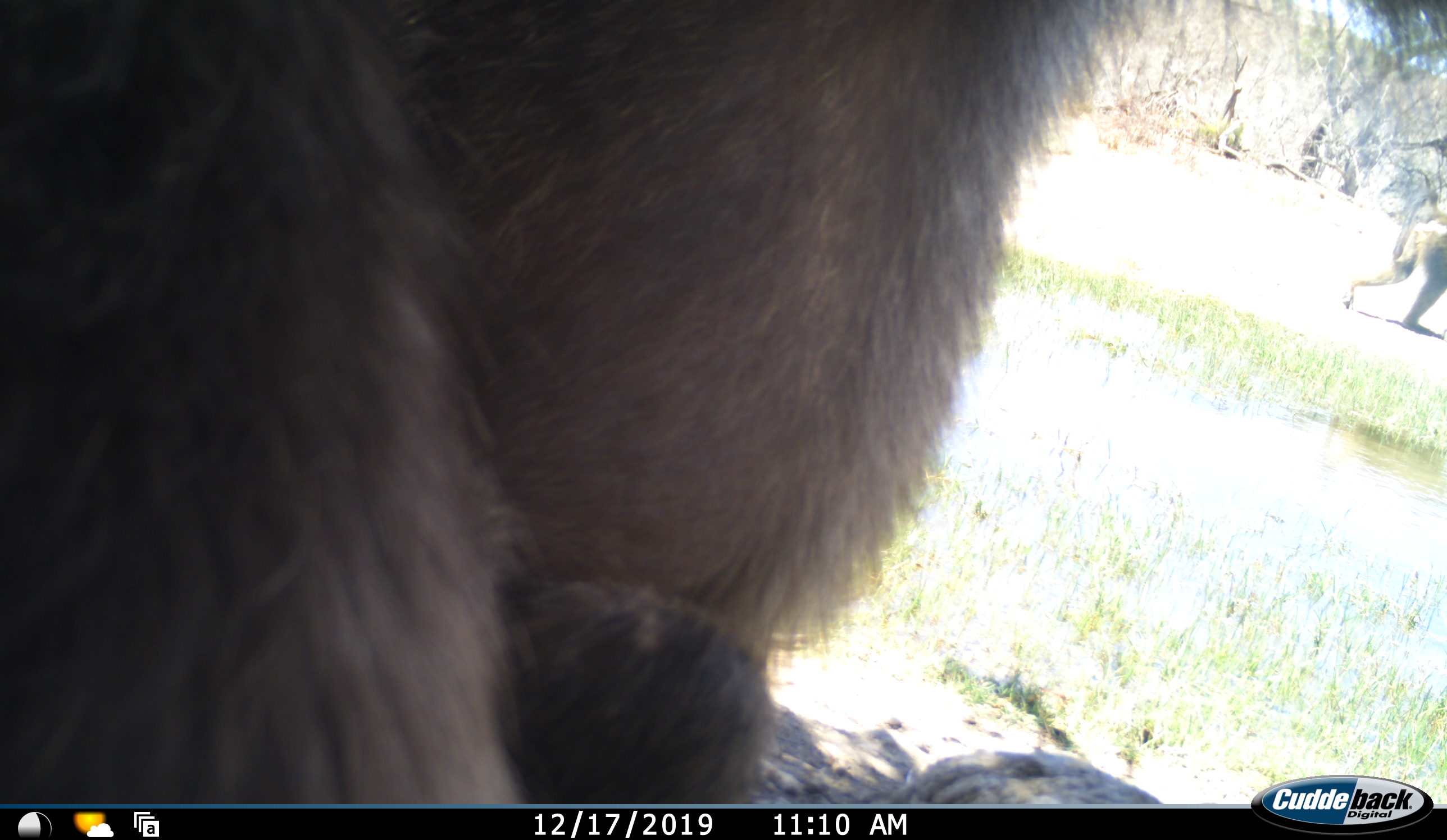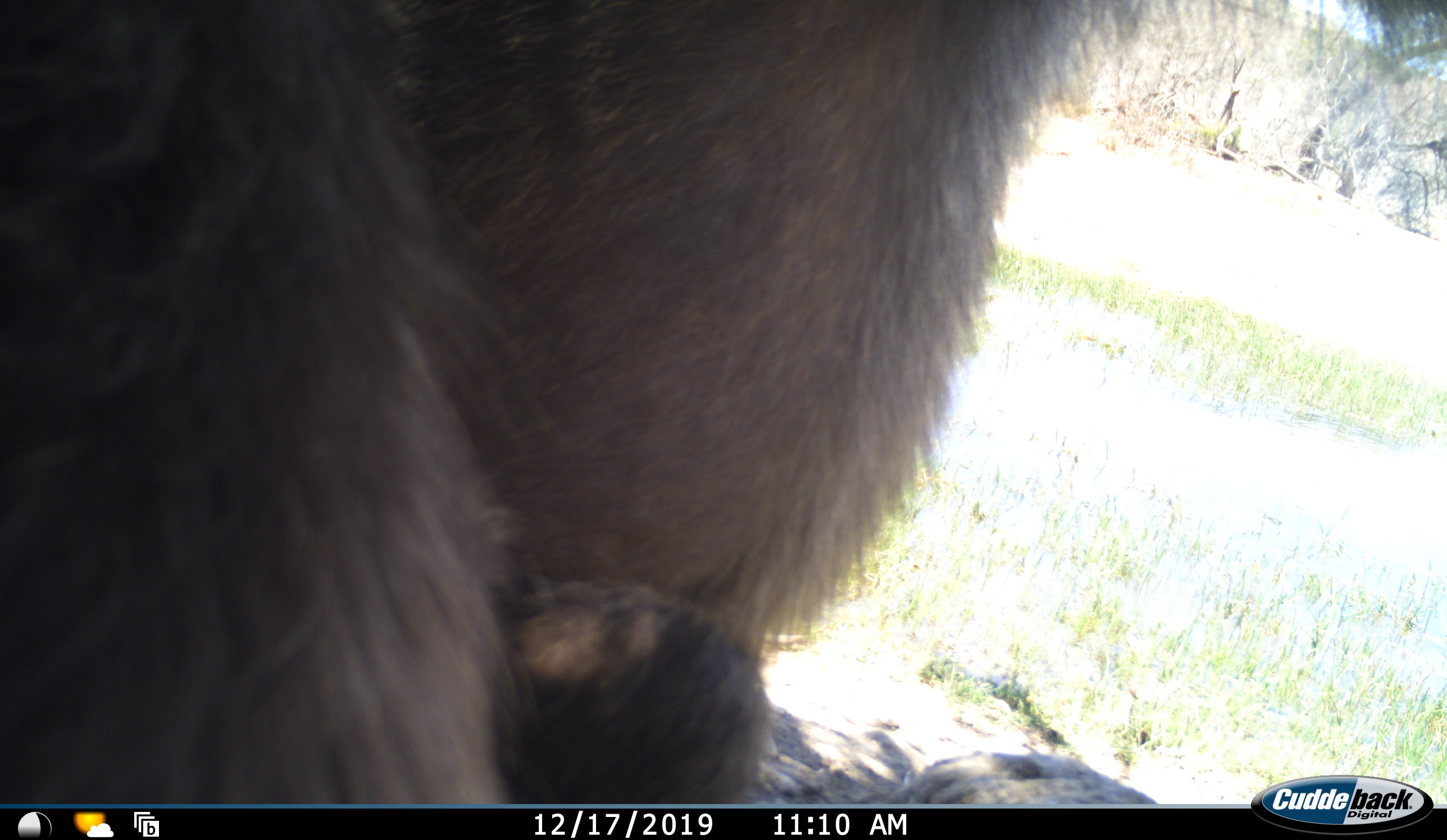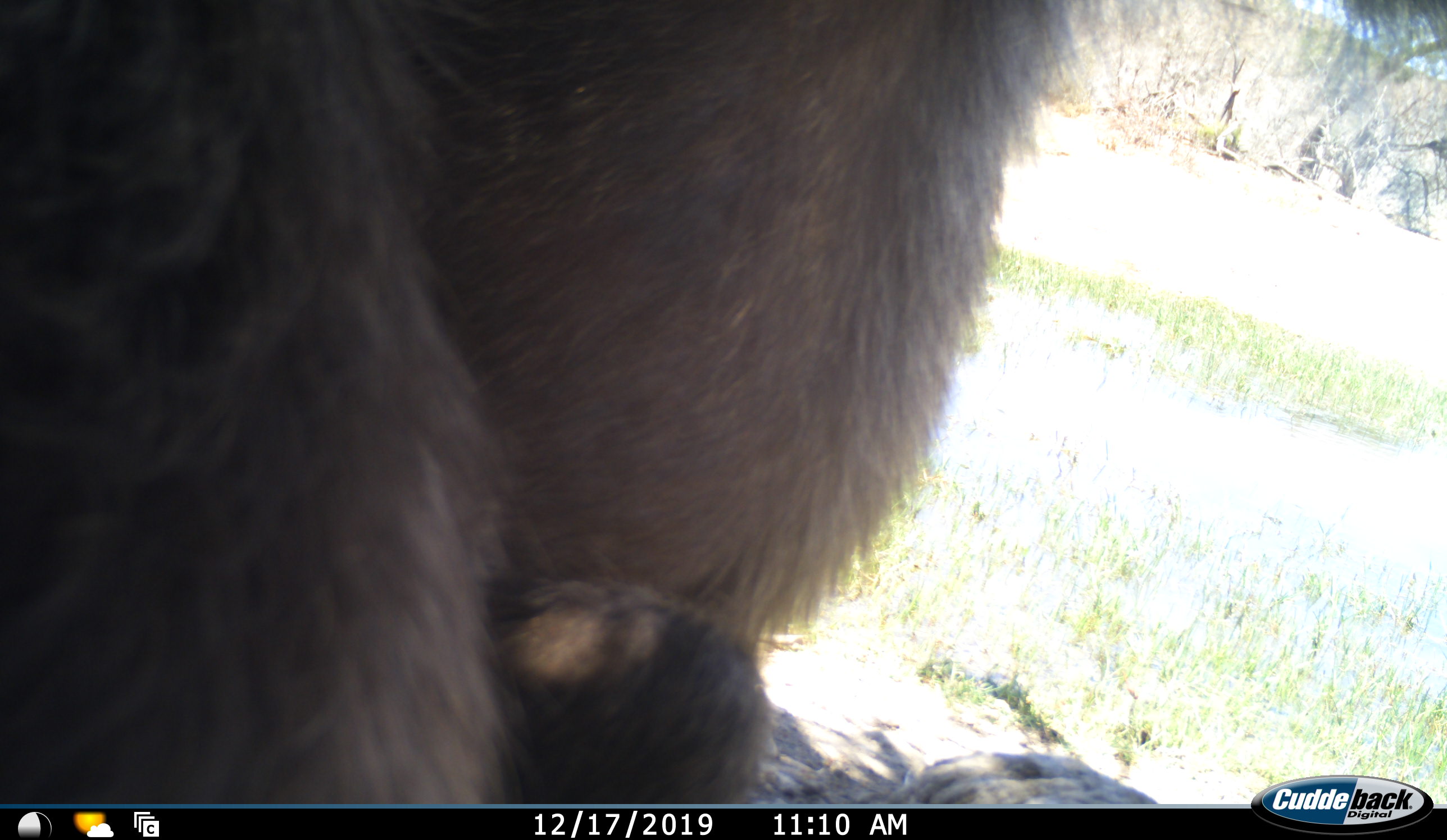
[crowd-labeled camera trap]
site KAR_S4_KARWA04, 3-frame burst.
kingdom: Animalia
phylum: Chordata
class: Mammalia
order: Primates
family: Cercopithecidae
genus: Papio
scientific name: Papio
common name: baboon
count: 2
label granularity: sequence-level